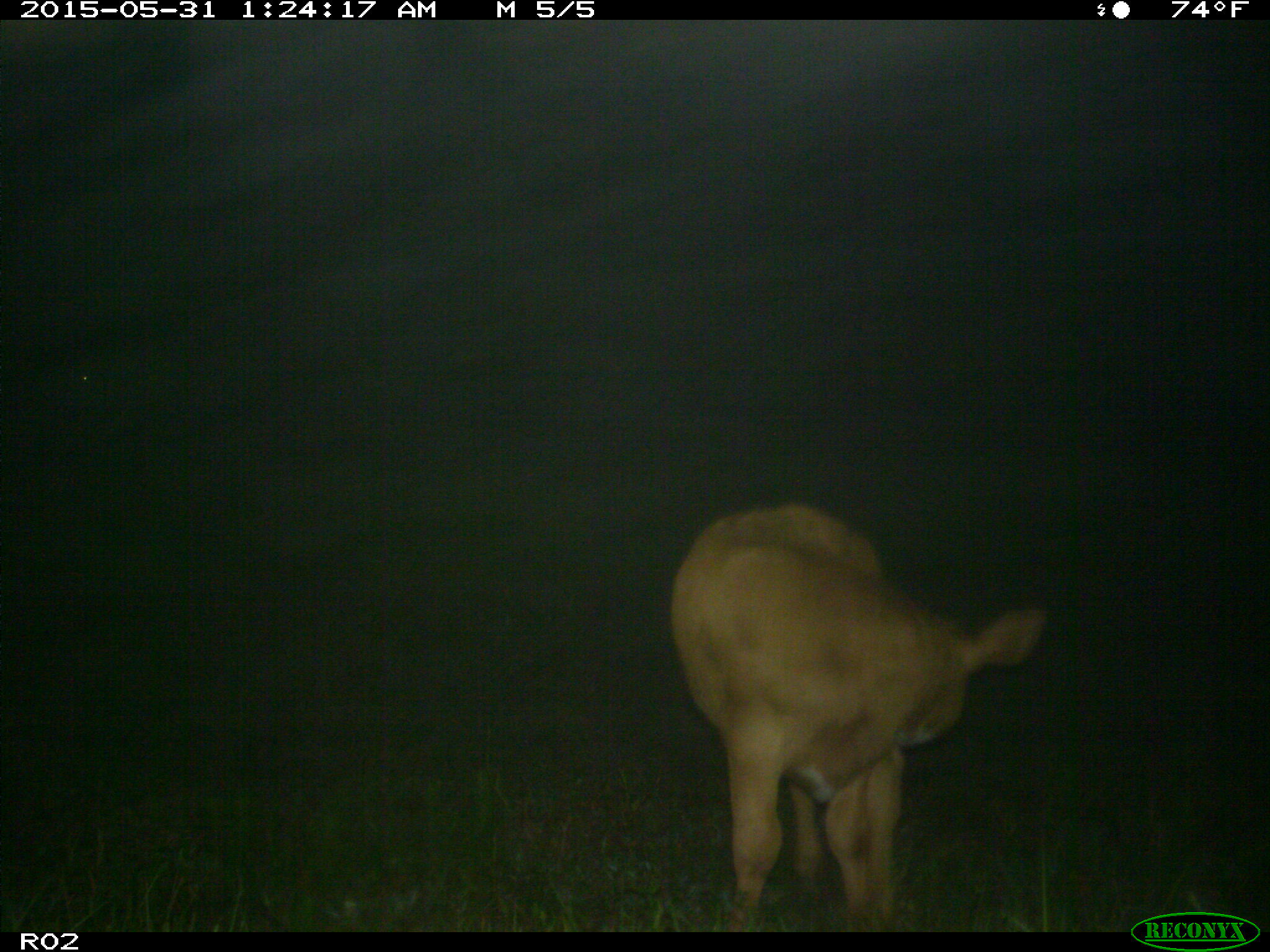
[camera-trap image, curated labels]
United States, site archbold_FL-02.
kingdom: Animalia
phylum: Chordata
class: Mammalia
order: Artiodactyla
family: Bovidae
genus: Bos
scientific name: Bos taurus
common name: domestic cow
Bos taurus (domestic cow).